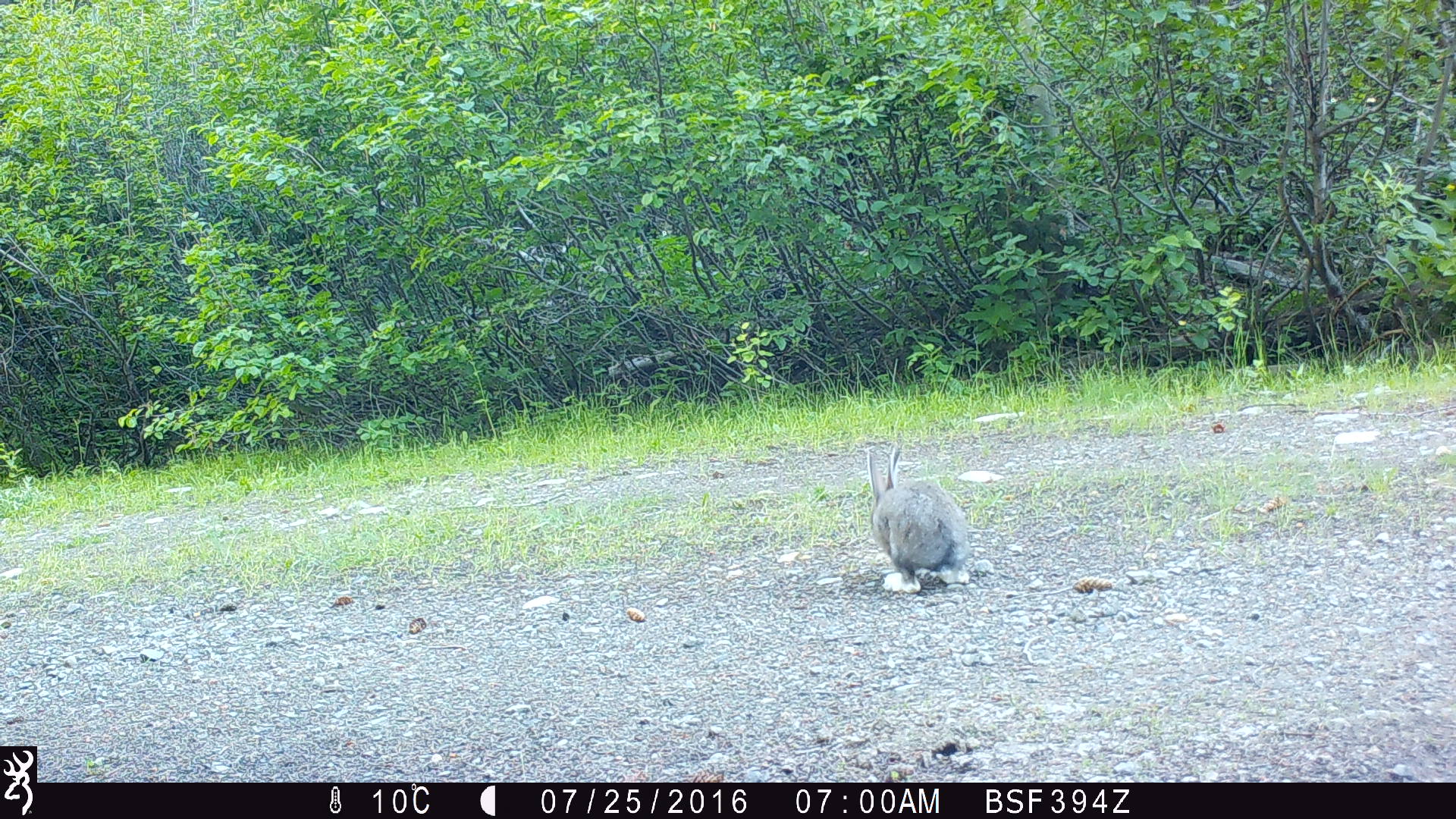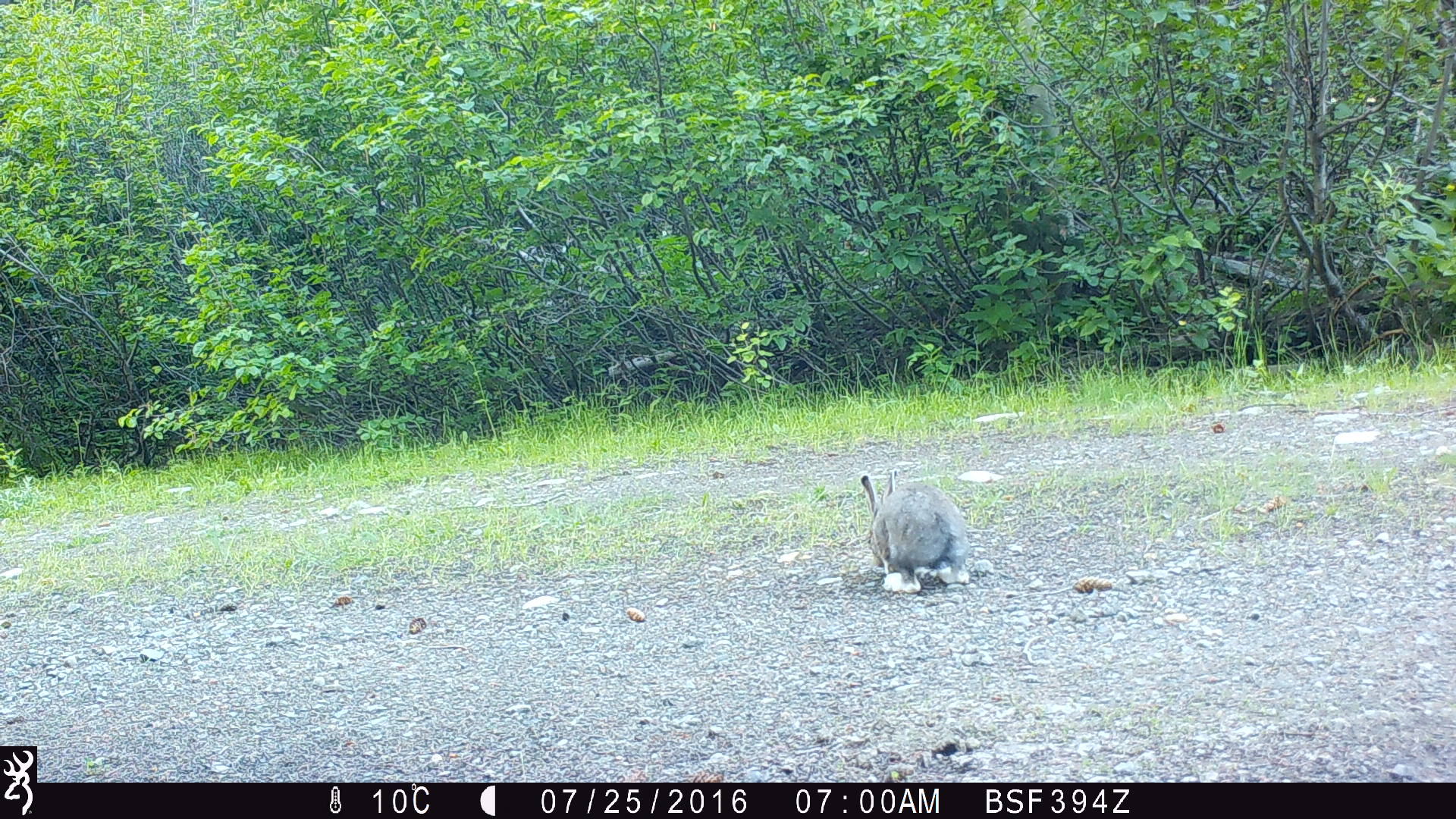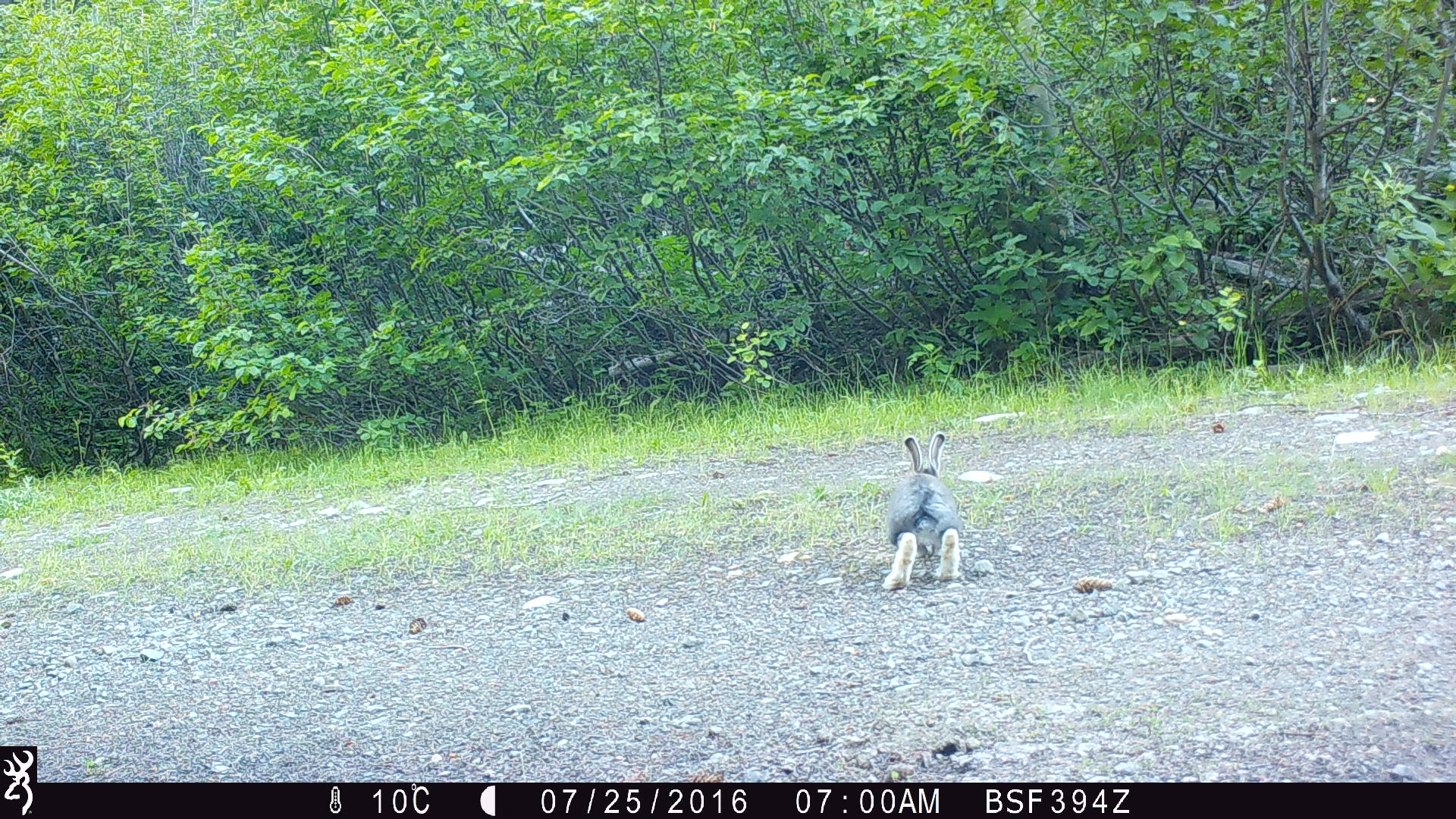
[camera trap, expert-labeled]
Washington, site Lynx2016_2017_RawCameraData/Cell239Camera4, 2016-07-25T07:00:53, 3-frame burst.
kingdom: Animalia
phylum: Chordata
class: Mammalia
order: Lagomorpha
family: Leporidae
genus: Lepus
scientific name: Lepus americanus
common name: snowshoe hare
Lepus americanus (snowshoe hare). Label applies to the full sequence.